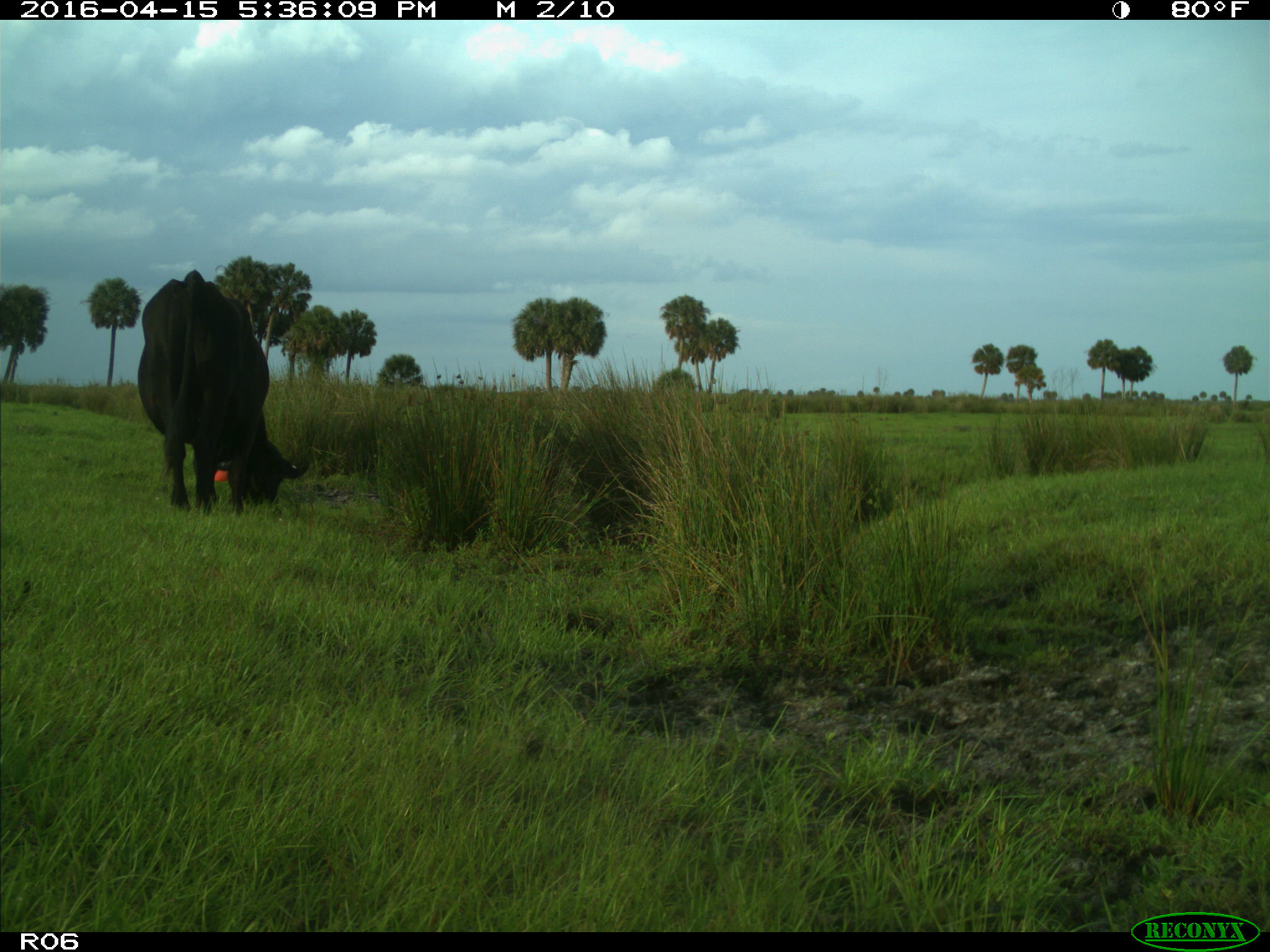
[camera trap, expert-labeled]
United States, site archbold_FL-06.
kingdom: Animalia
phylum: Chordata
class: Mammalia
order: Artiodactyla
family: Bovidae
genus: Bos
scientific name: Bos taurus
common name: domestic cow